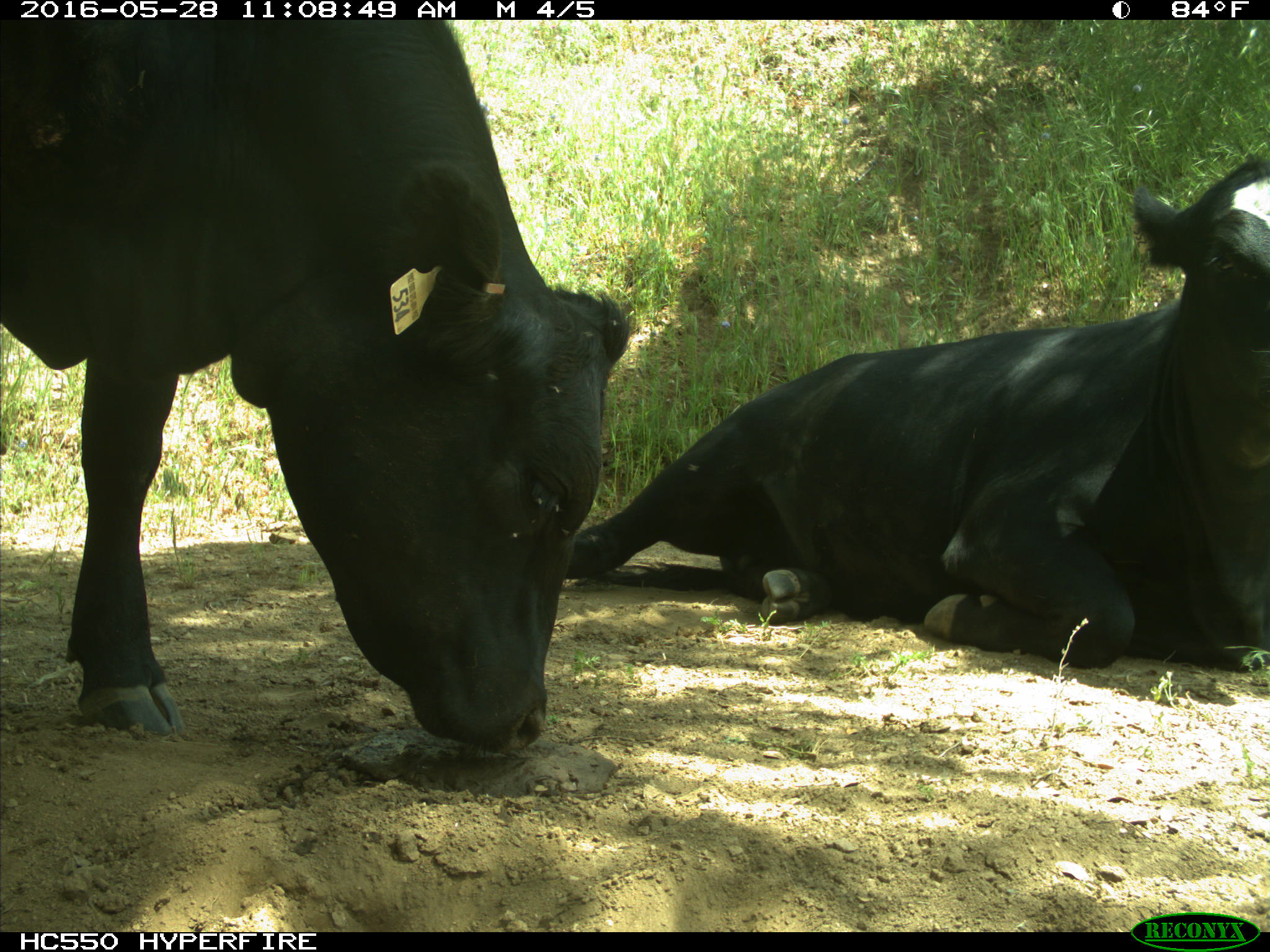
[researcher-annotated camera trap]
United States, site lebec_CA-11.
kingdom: Animalia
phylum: Chordata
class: Mammalia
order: Artiodactyla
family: Bovidae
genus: Bos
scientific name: Bos taurus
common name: domestic cow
Bos taurus (domestic cow).